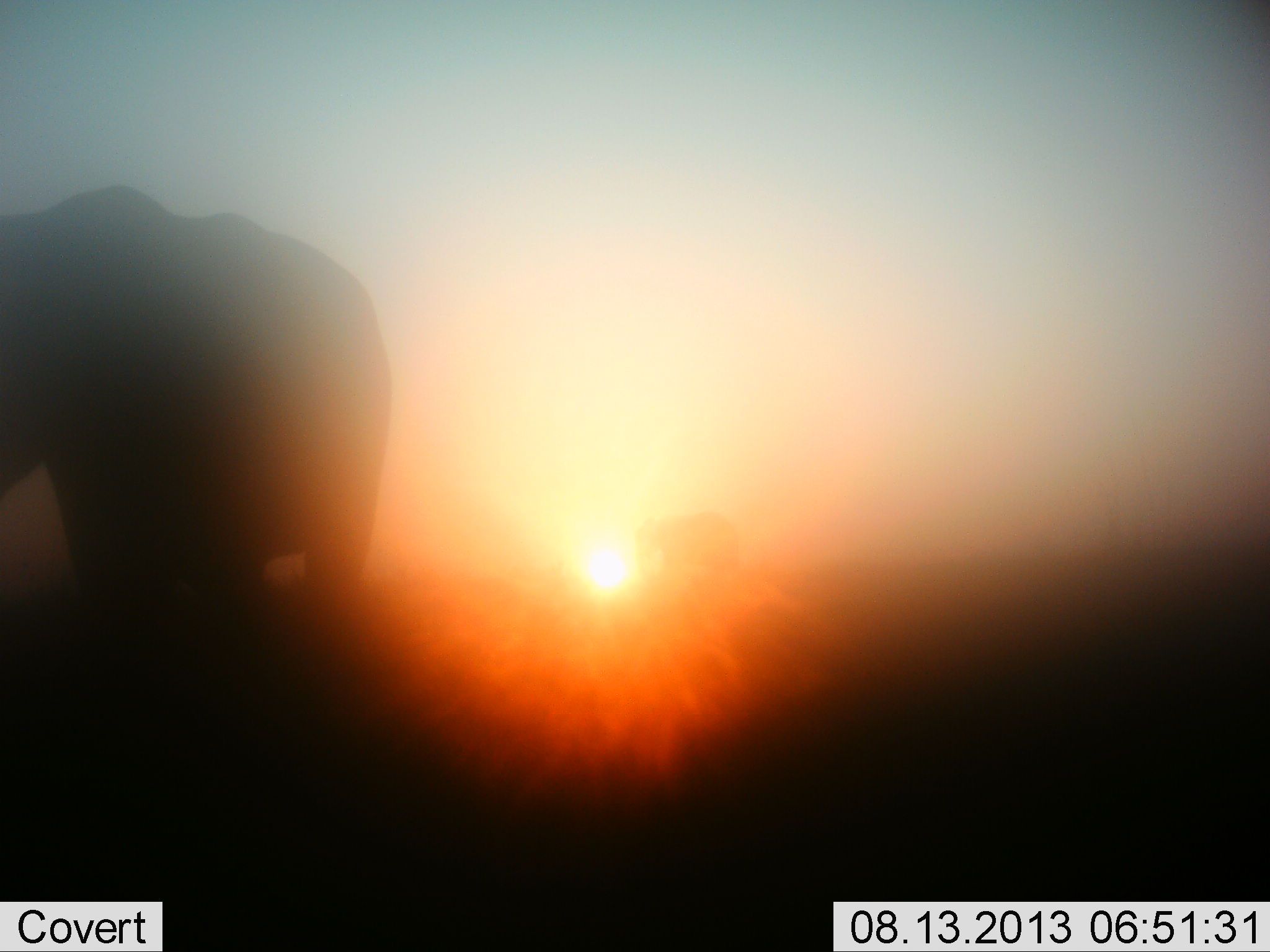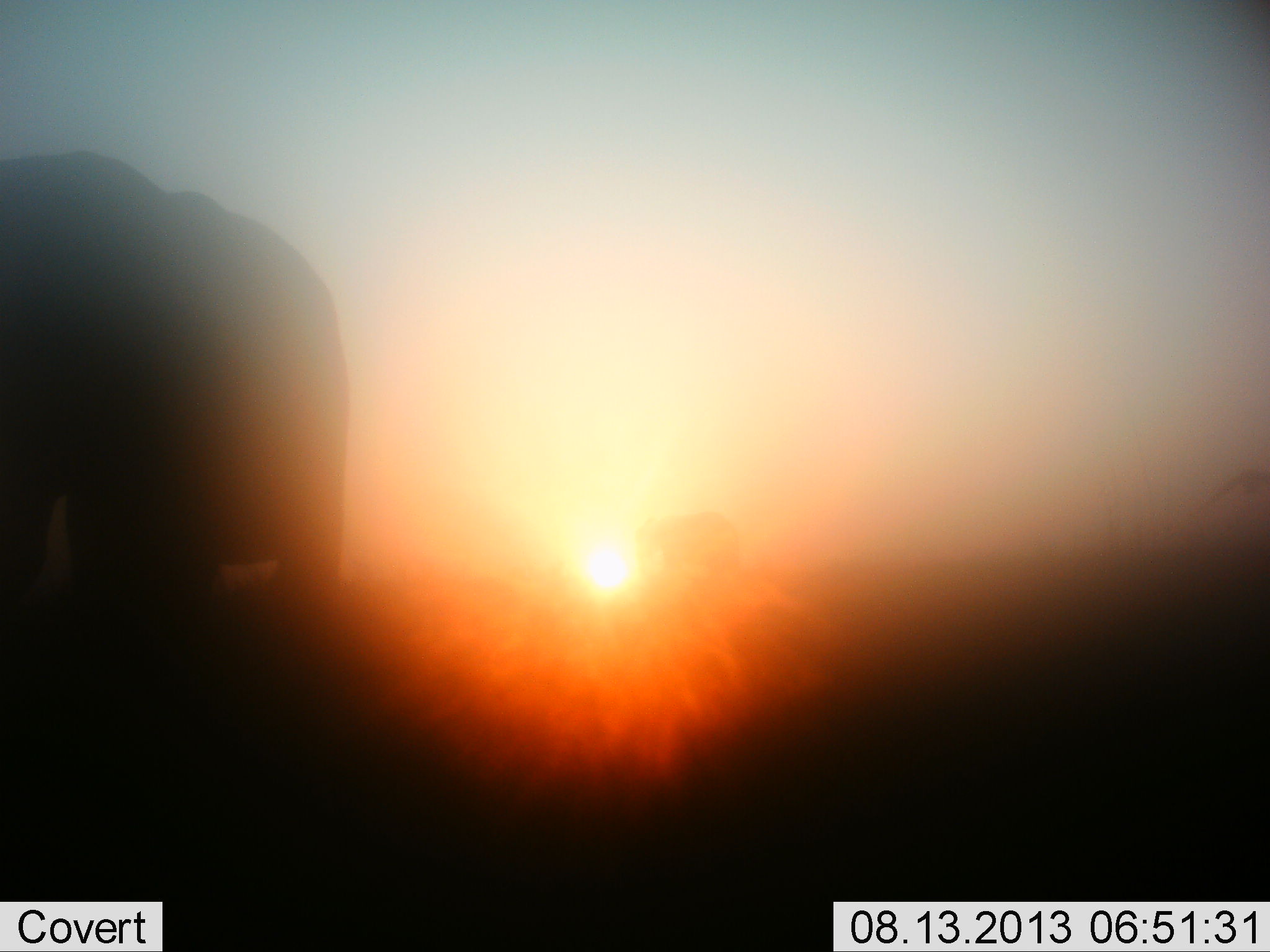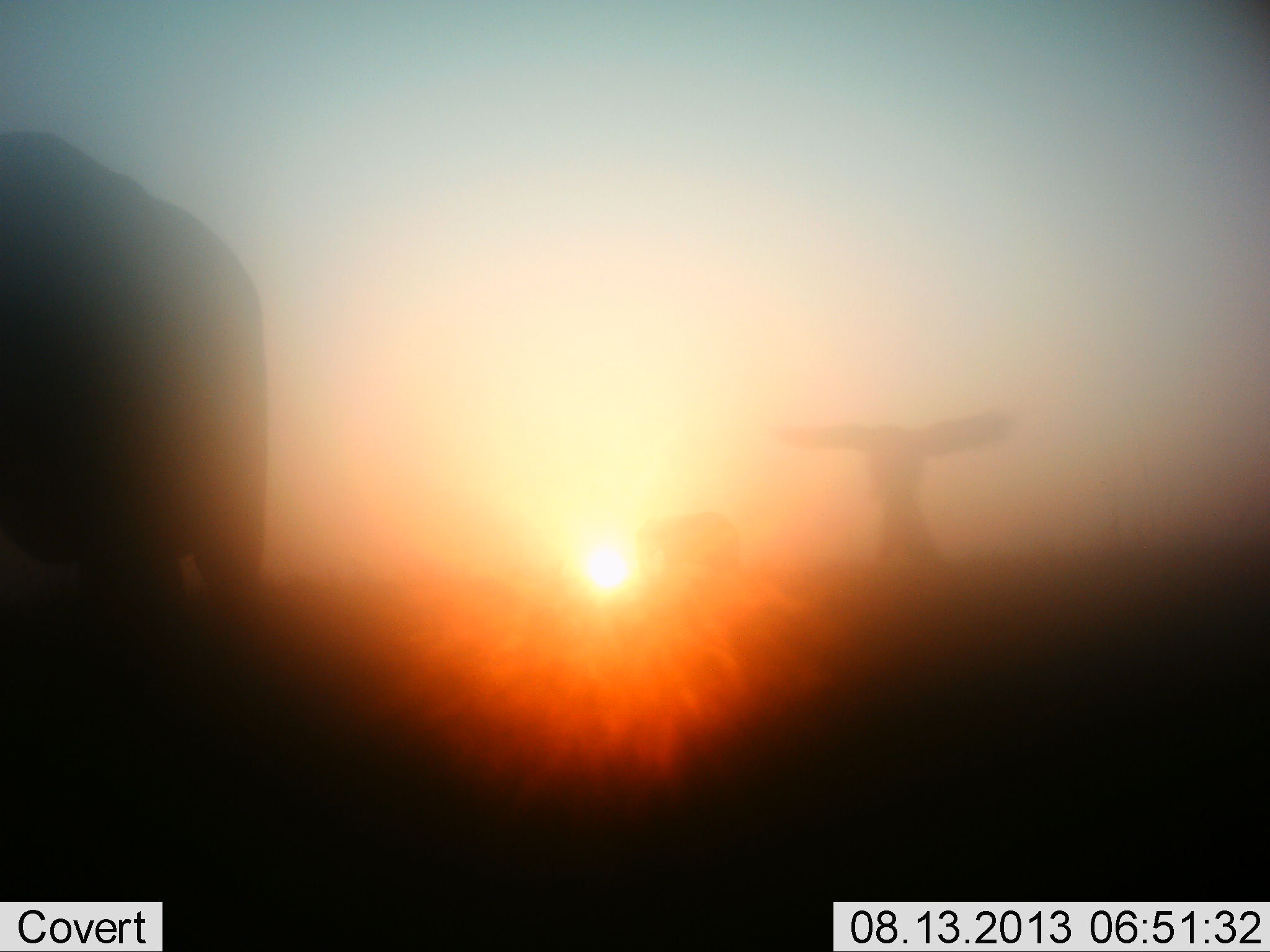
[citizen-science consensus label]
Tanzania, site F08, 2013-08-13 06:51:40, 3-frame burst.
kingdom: Animalia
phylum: Chordata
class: Mammalia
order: Proboscidea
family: Elephantidae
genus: Loxodonta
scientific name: Loxodonta africana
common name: african bush elephant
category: elephant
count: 1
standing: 37%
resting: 0%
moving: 74%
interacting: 0%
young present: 0%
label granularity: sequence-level